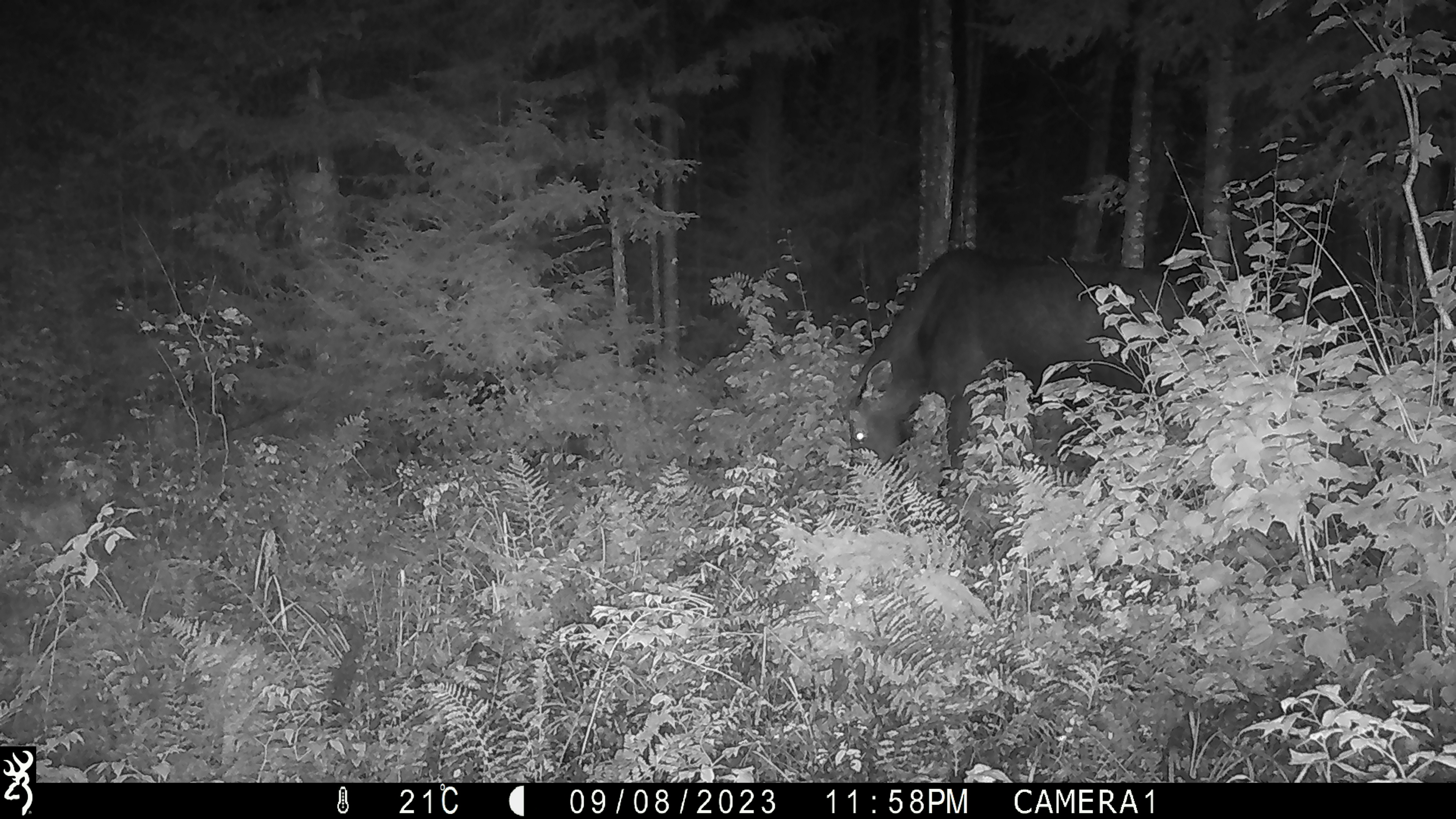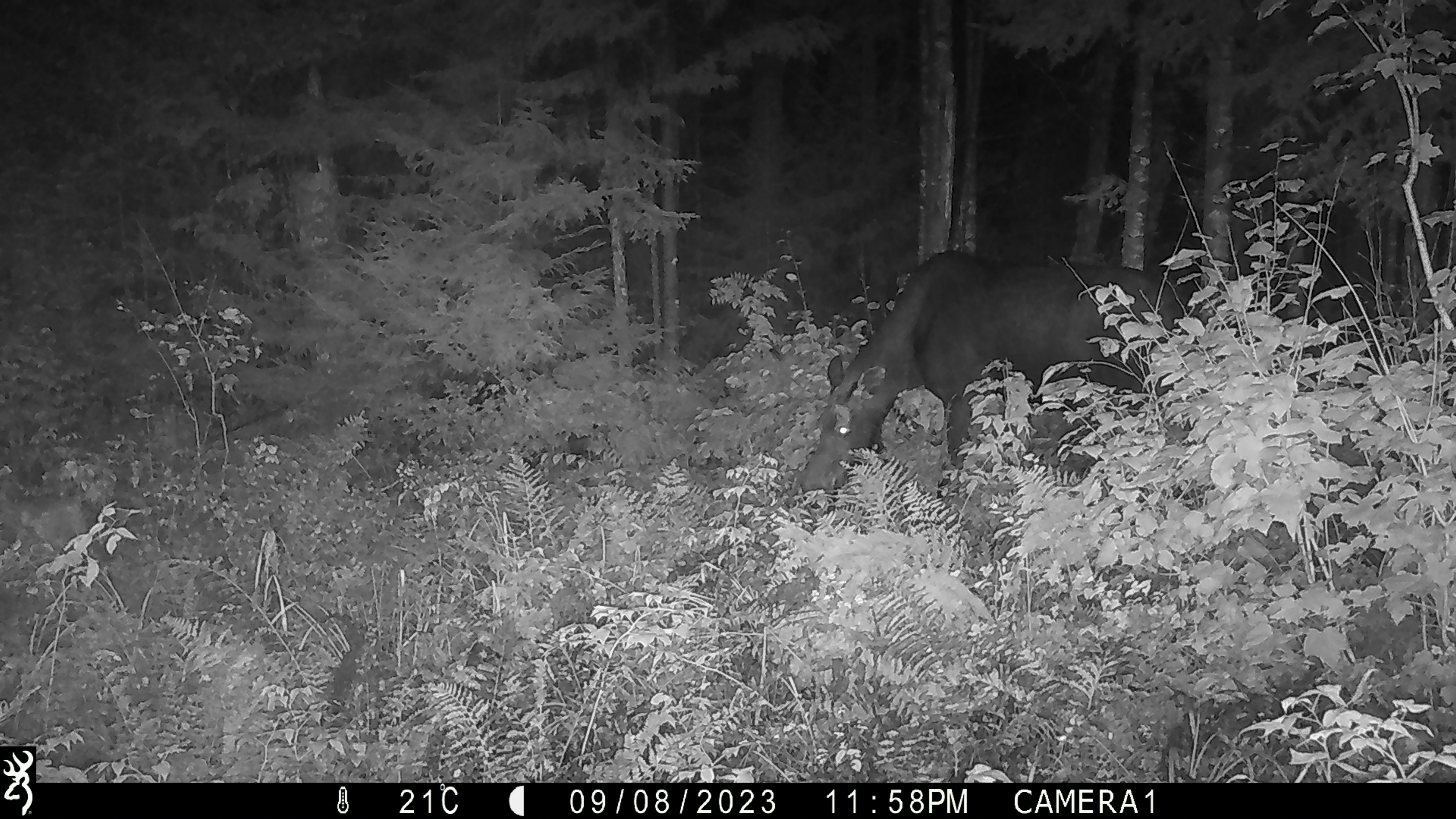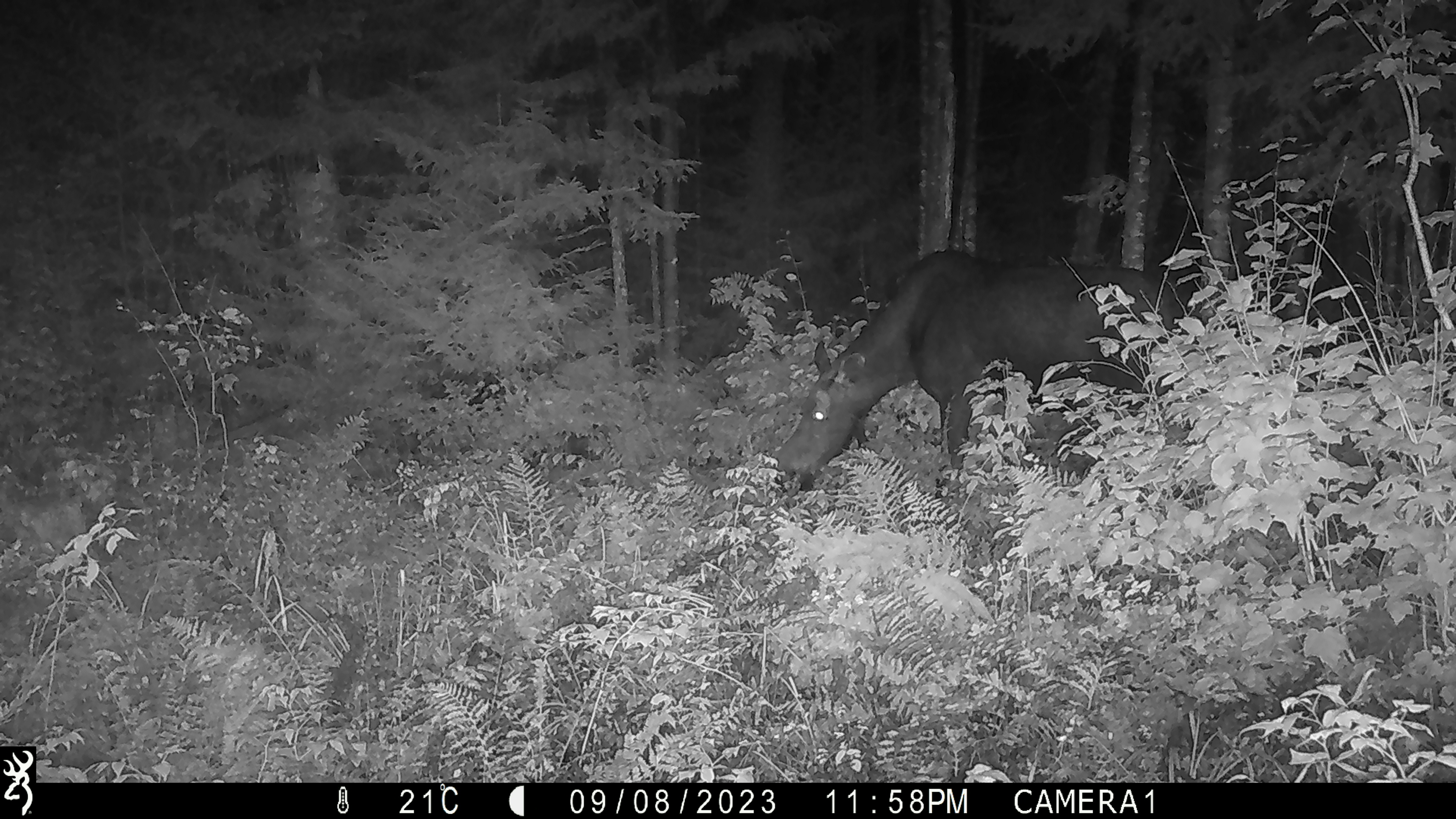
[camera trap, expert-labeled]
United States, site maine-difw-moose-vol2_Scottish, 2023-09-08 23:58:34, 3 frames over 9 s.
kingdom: Animalia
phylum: Chordata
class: Mammalia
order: Artiodactyla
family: Cervidae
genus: Alces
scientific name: Alces alces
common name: moose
Moose (Alces alces).